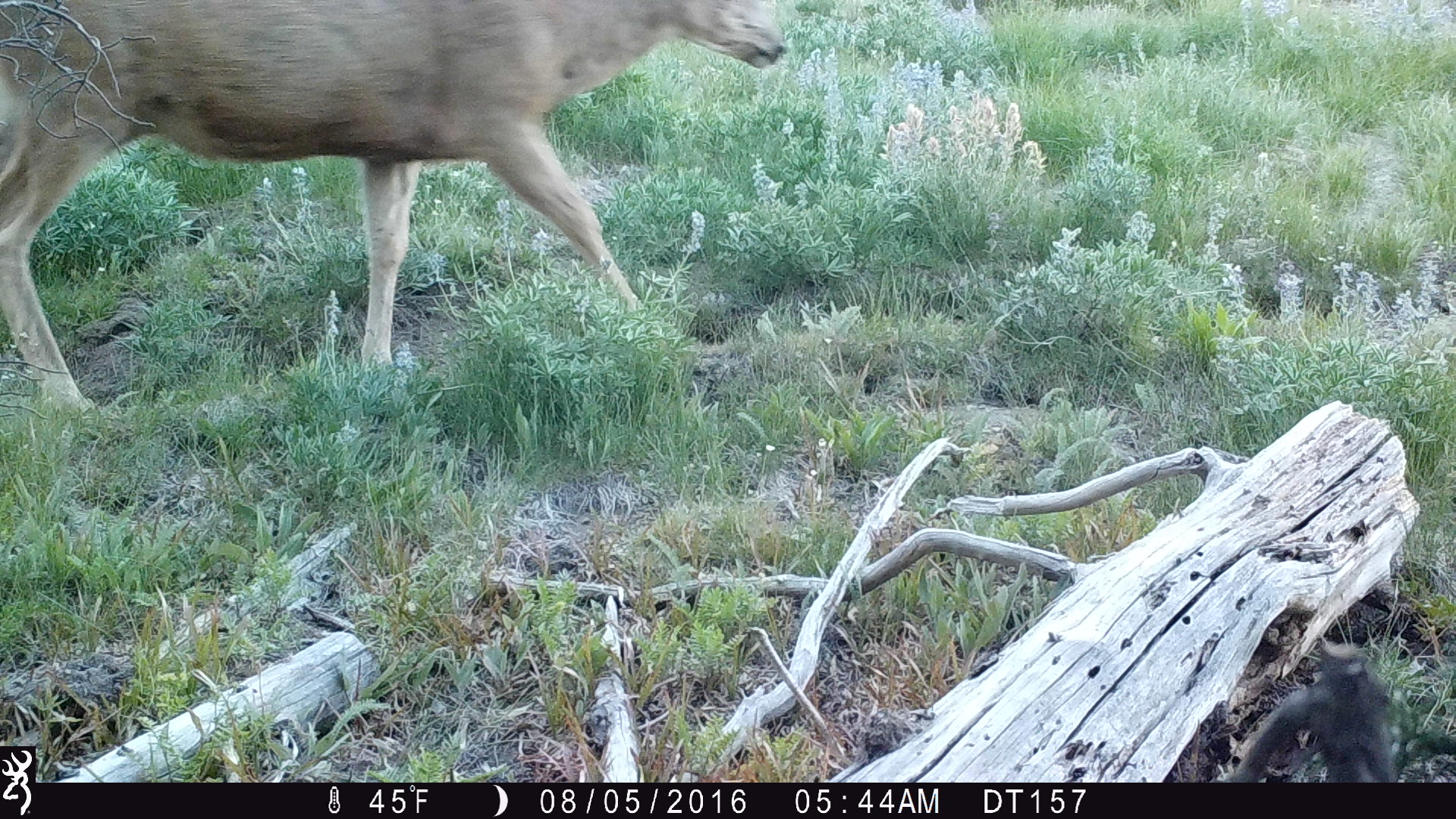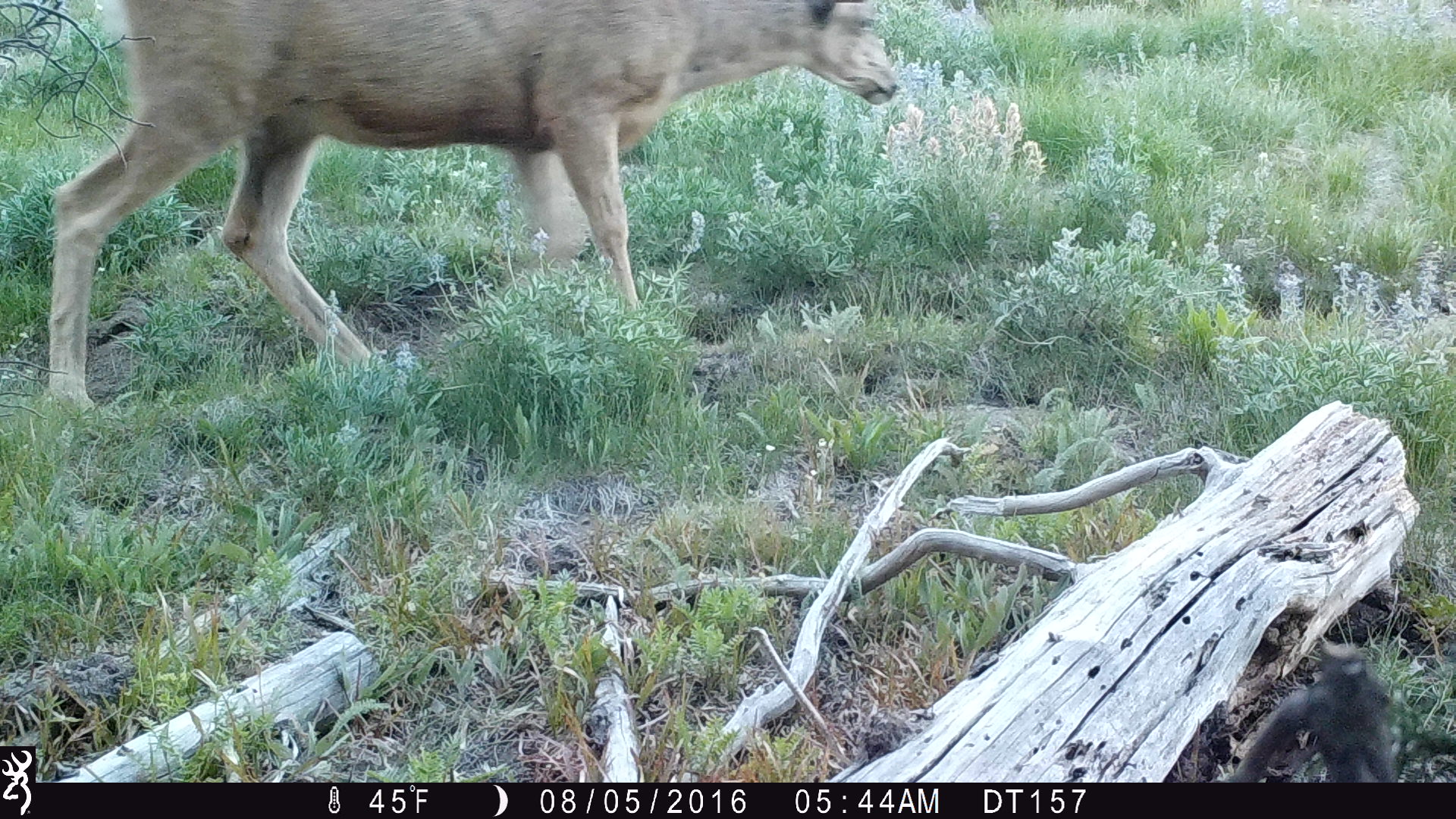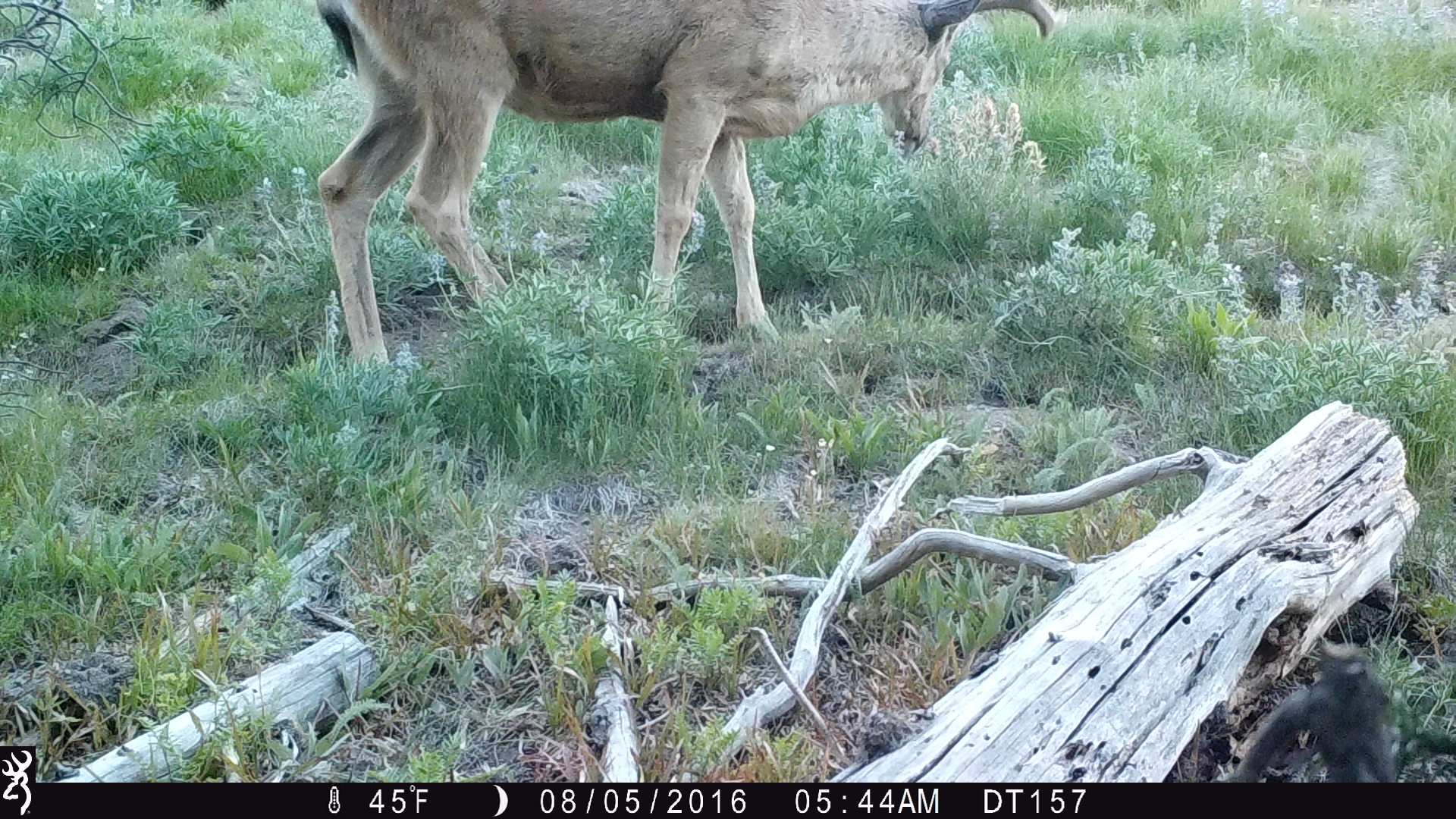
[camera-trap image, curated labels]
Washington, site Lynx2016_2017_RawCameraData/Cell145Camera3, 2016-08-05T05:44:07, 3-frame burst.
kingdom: Animalia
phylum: Chordata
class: Mammalia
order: Artiodactyla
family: Cervidae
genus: Odocoileus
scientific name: Odocoileus hemionus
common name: mule deer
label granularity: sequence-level